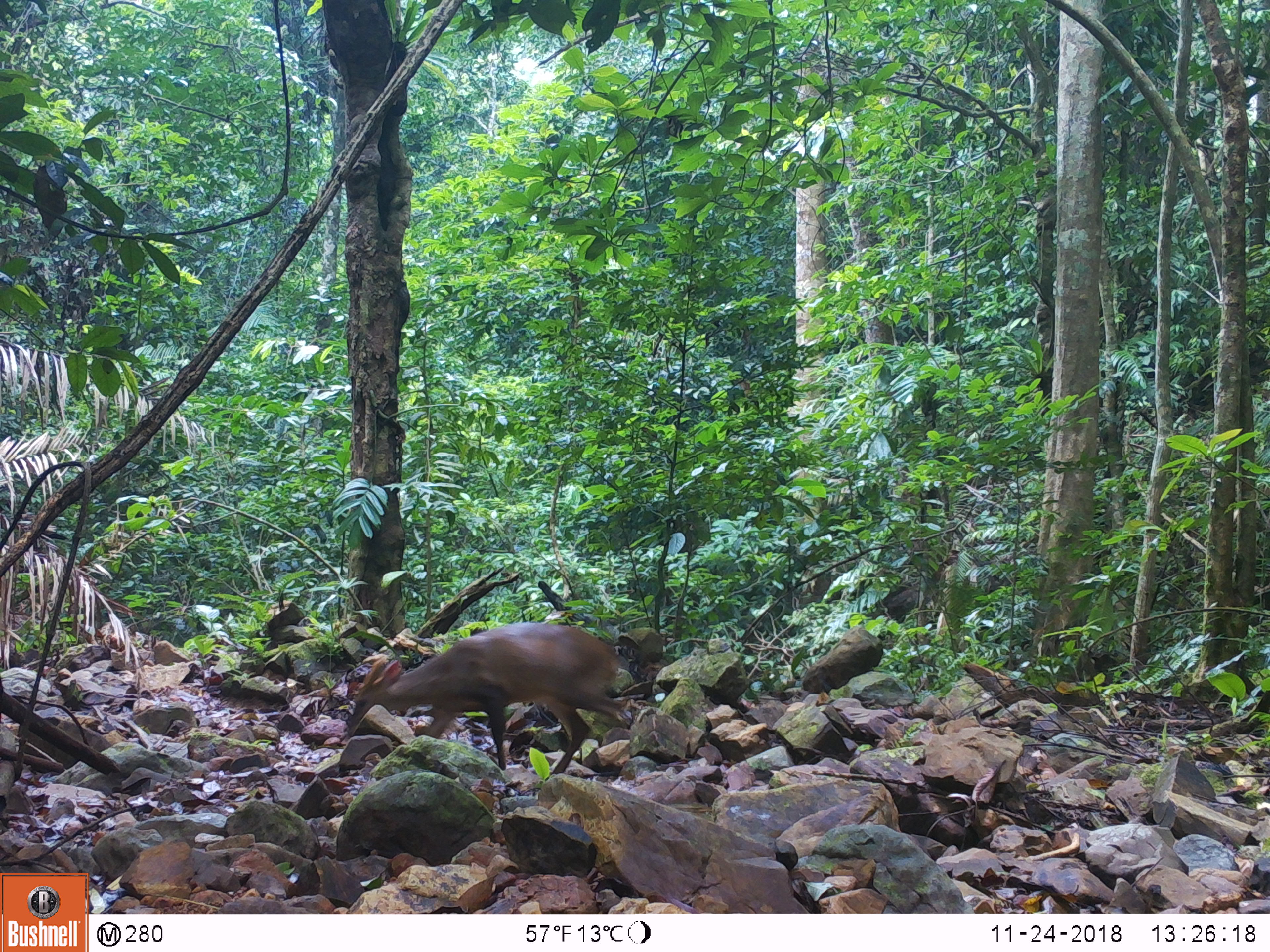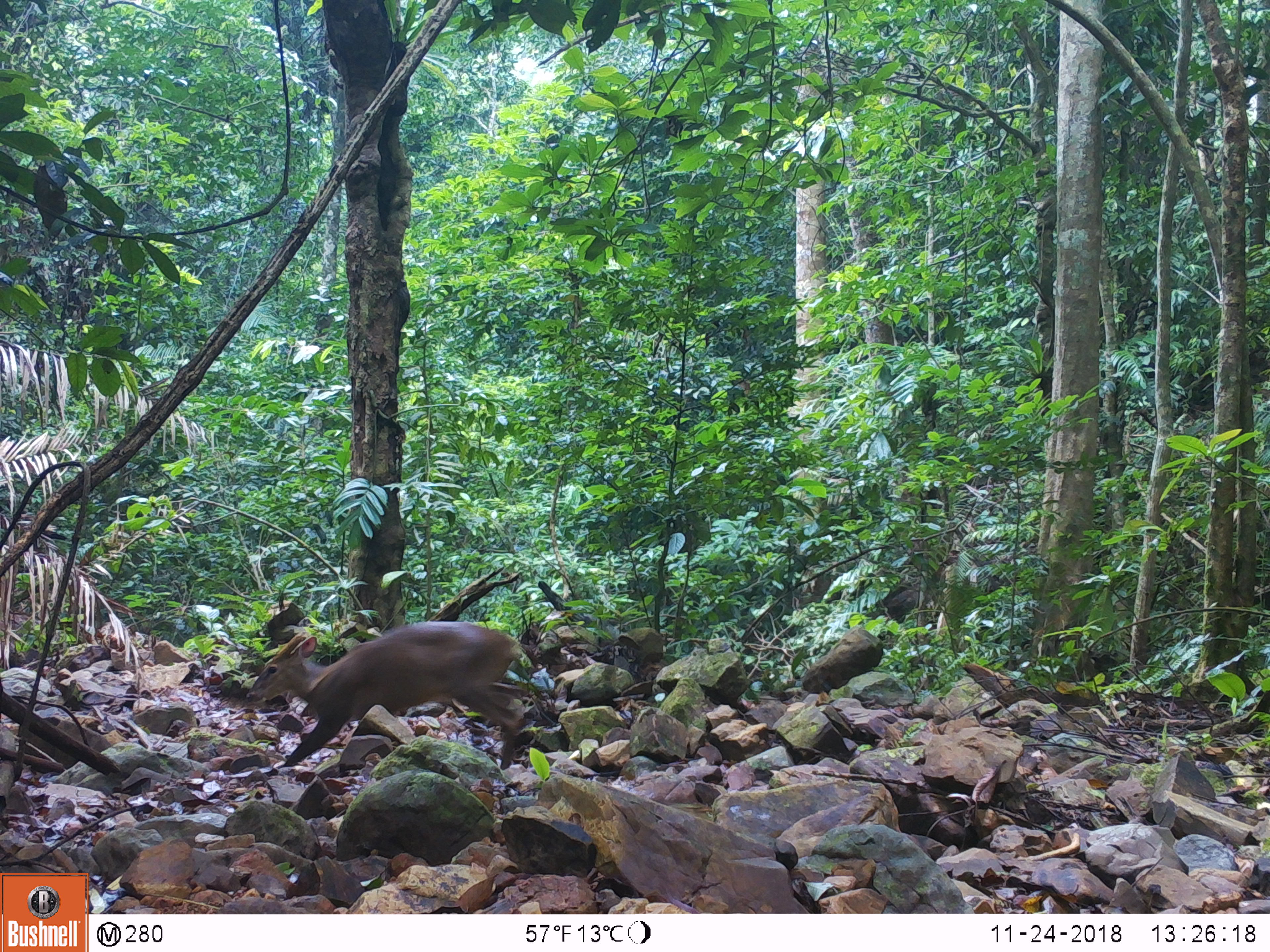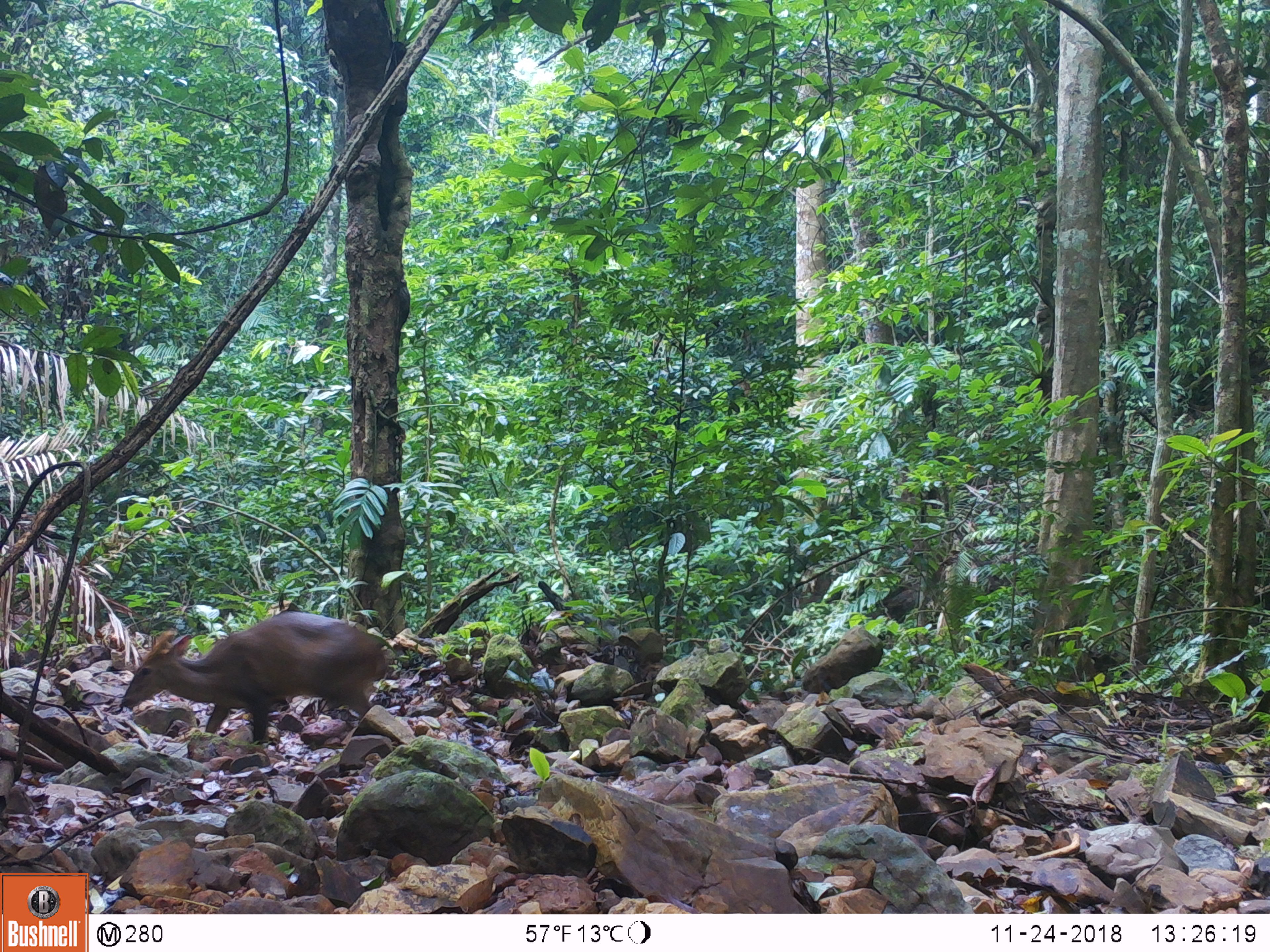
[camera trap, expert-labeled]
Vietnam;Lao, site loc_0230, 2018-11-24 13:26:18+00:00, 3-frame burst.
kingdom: Animalia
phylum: Chordata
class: Mammalia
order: Primates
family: Cercopithecidae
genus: Macaca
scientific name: Macaca arctoides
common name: stump-tailed macaque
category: stump tailed macaque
Stump tailed macaque (stump-tailed macaque) (Macaca arctoides). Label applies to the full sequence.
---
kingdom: Animalia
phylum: Chordata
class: Mammalia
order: Artiodactyla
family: Cervidae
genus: Muntiacus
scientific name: Muntiacus vuquangensis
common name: large-antlered muntjac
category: large antlered muntjac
Large antlered muntjac (large-antlered muntjac) (Muntiacus vuquangensis). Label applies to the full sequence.